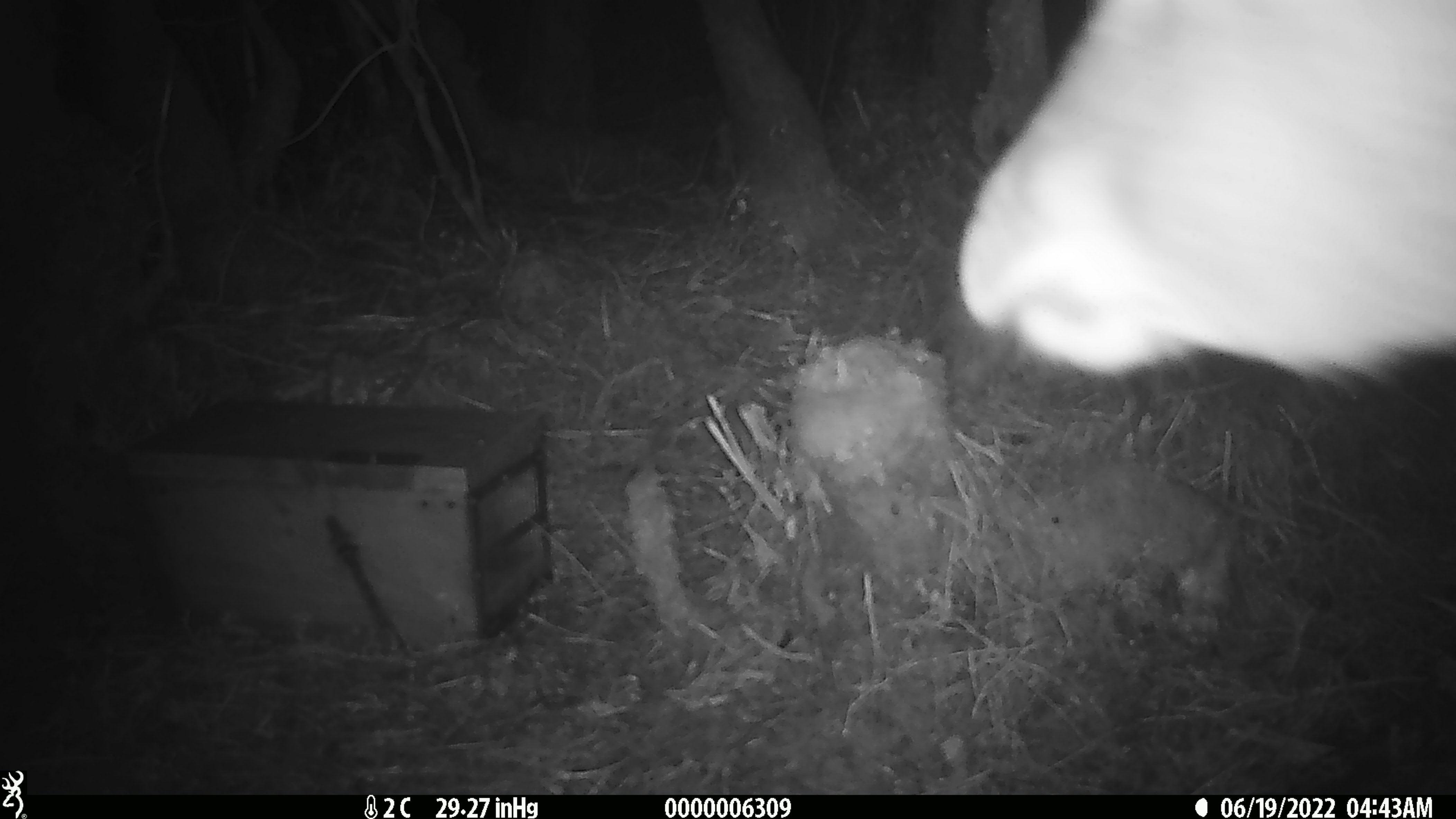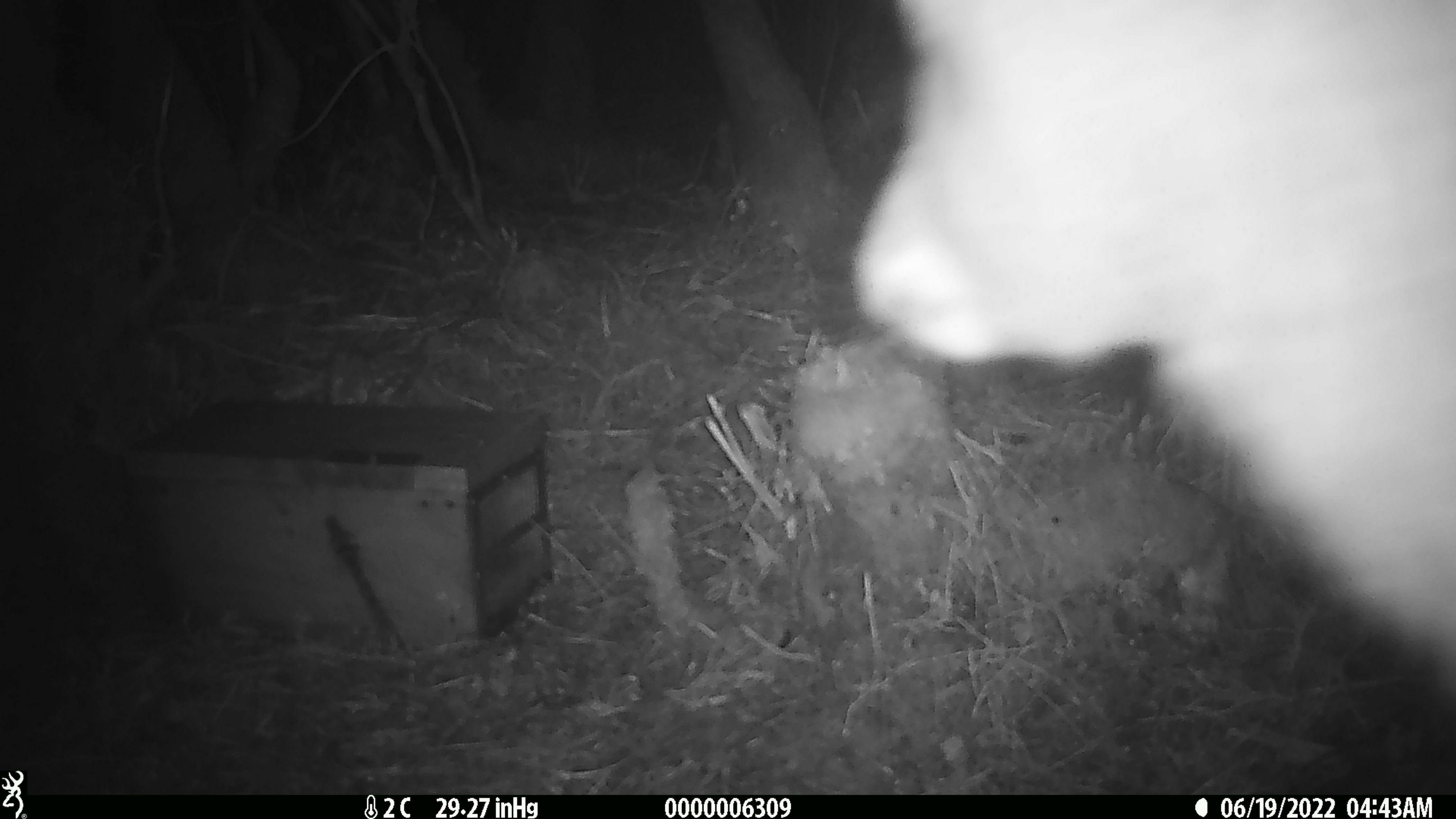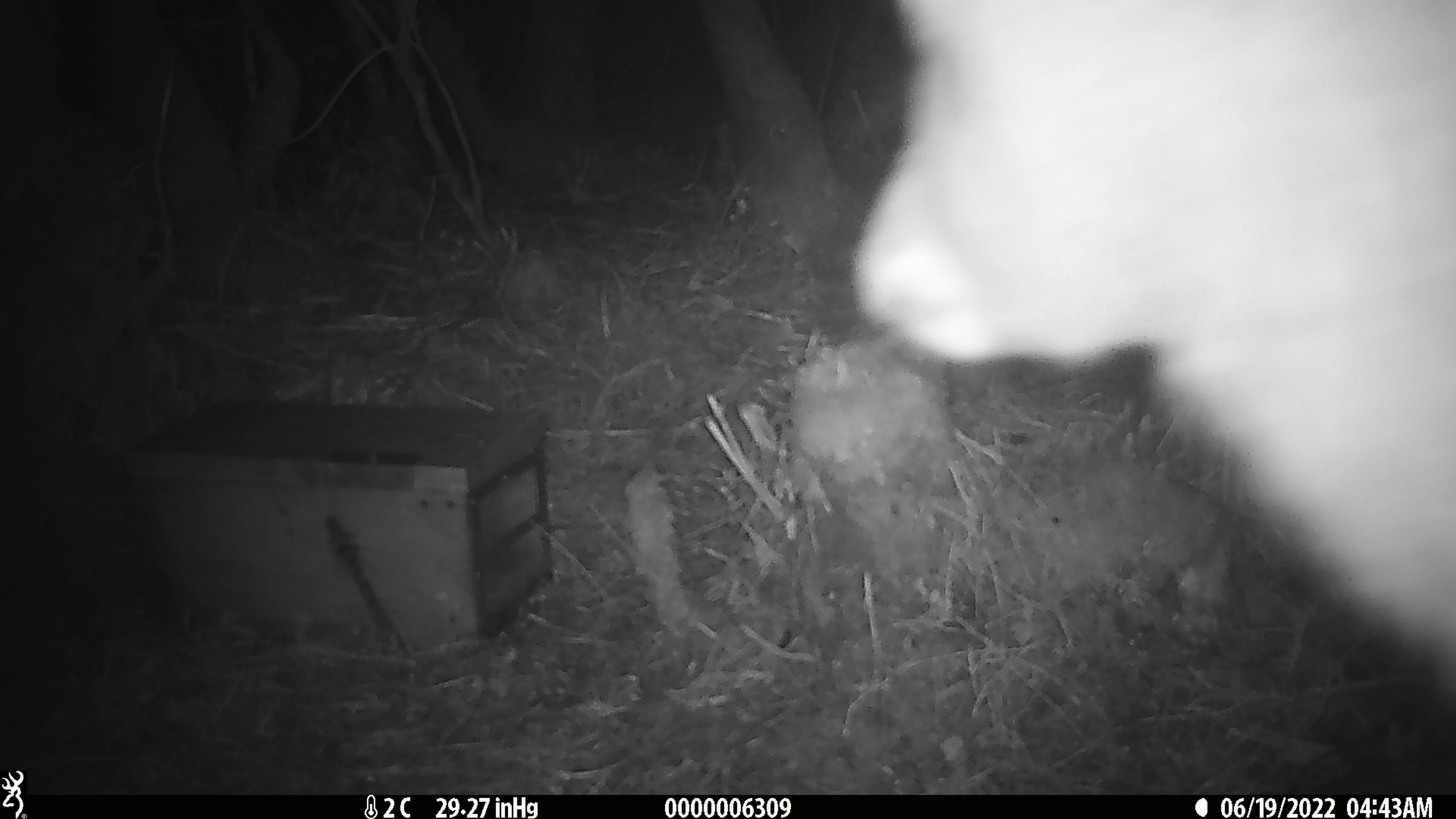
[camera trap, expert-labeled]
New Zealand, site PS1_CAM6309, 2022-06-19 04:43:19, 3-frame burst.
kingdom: Animalia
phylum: Chordata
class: Mammalia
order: Artiodactyla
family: Cervidae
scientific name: Cervidae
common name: deer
Deer (Cervidae).